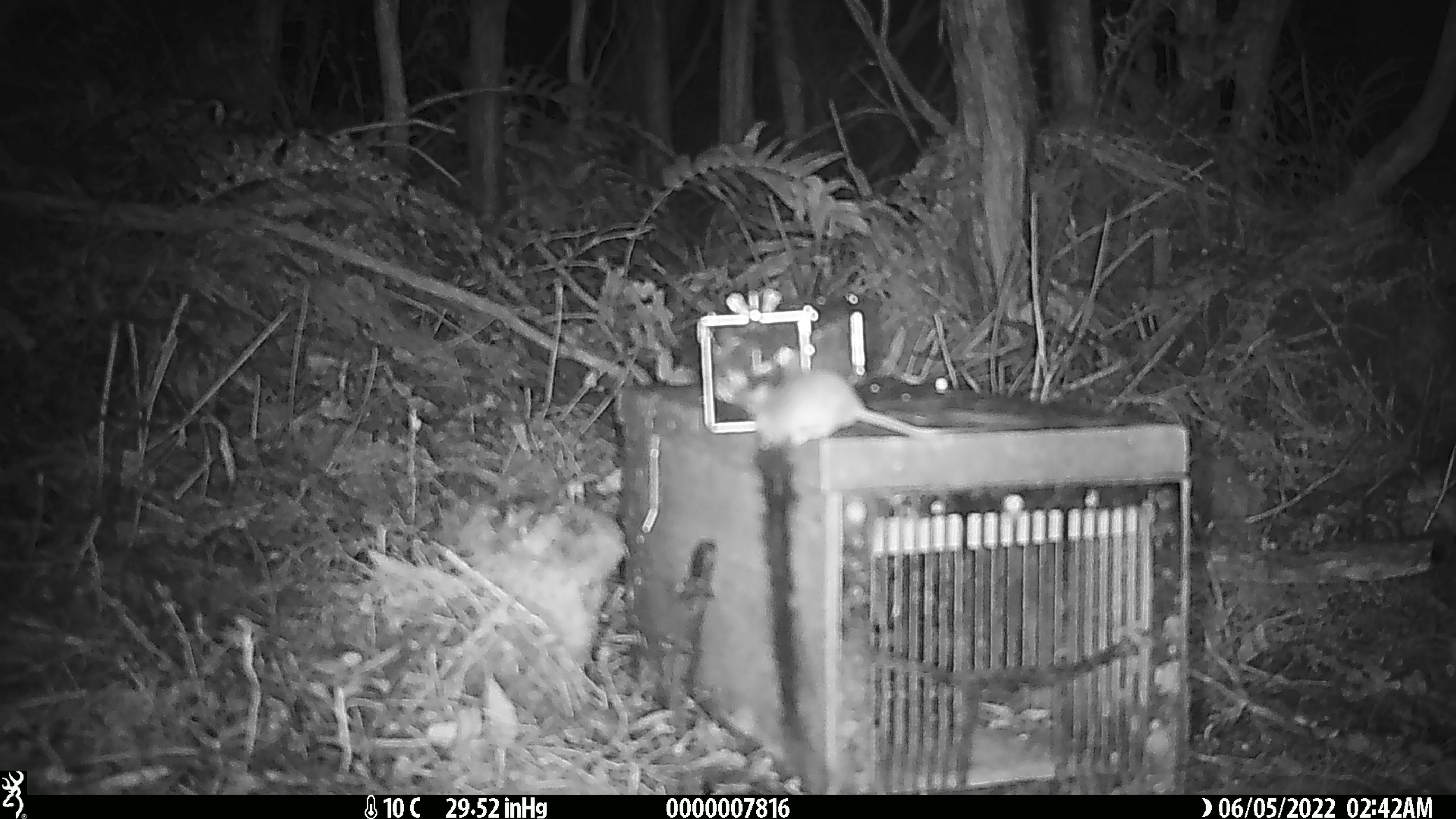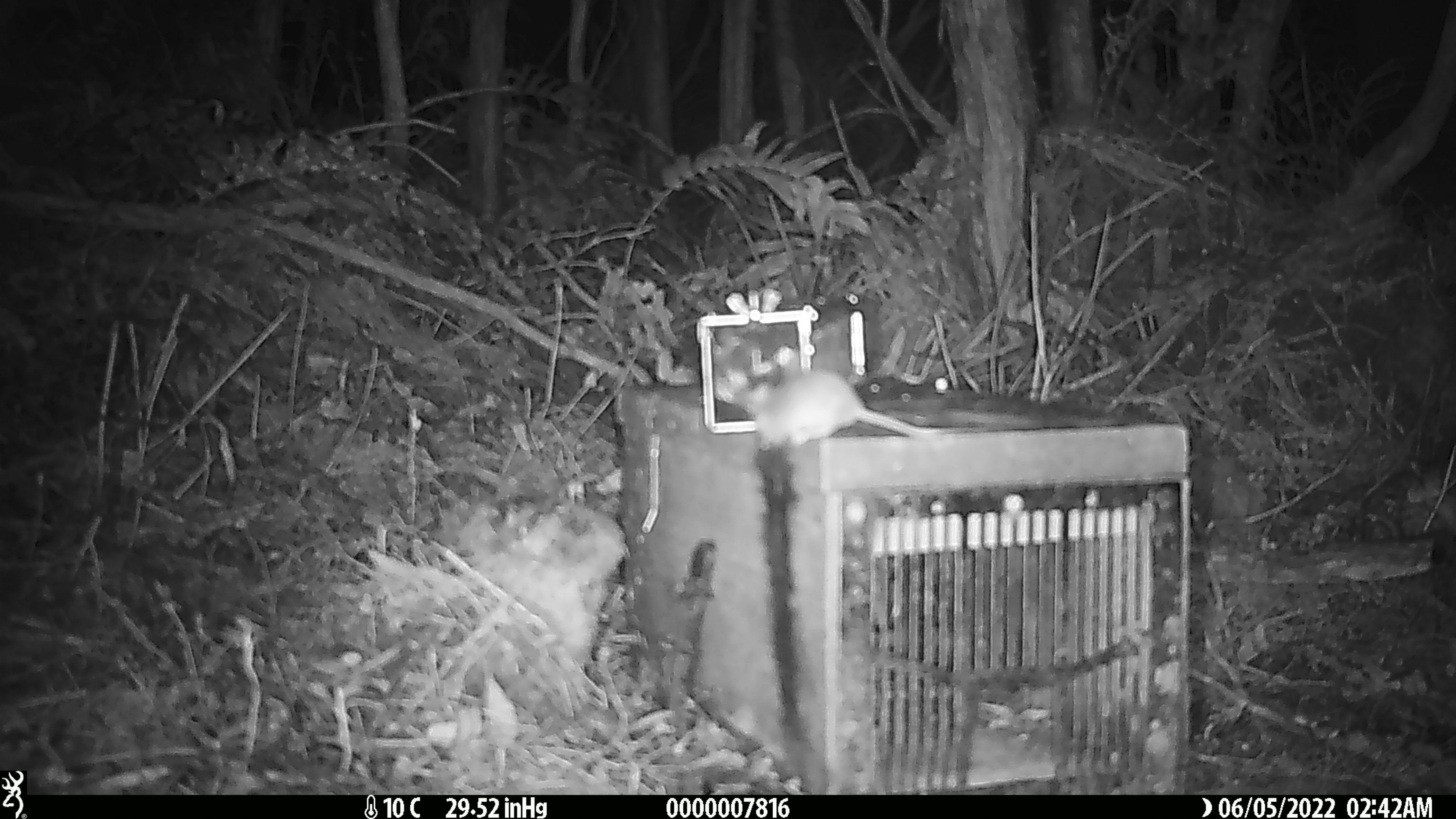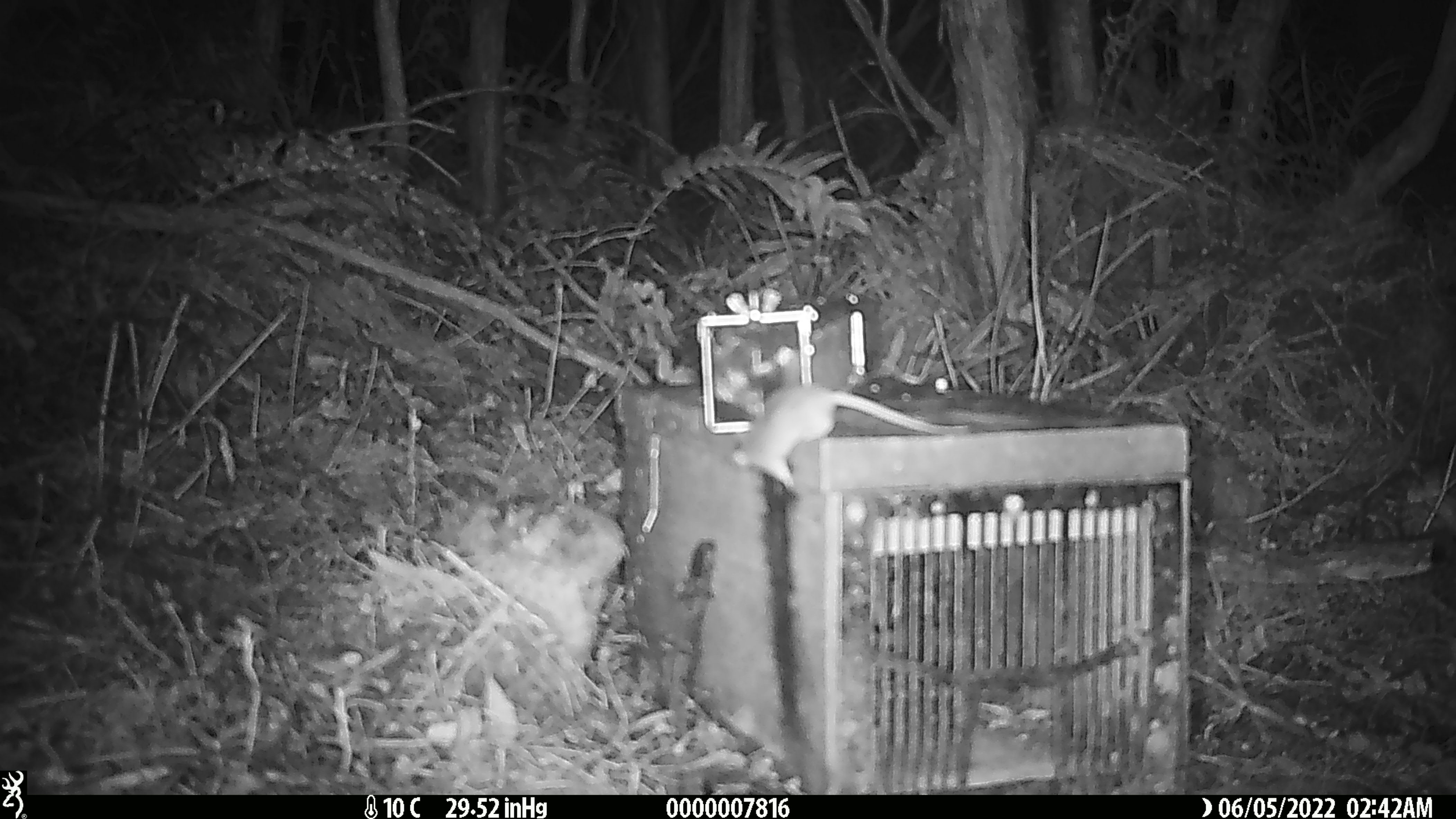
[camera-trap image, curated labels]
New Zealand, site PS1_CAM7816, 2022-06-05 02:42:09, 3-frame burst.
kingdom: Animalia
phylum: Chordata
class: Mammalia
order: Rodentia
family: Muridae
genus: Mus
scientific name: Mus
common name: mouse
Mouse (Mus).